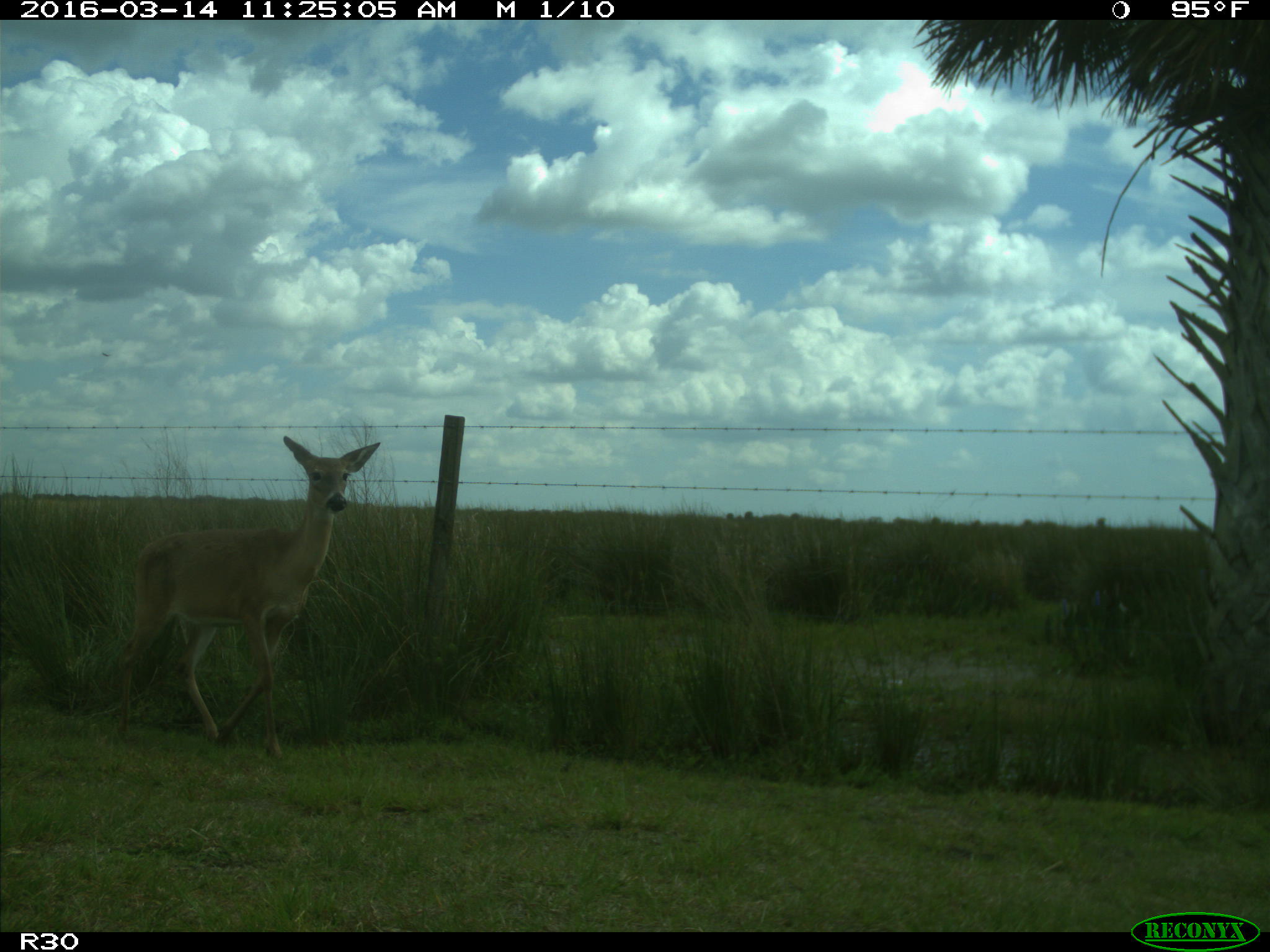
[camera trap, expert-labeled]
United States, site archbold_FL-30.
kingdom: Animalia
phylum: Chordata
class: Mammalia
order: Artiodactyla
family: Cervidae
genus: Odocoileus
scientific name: Odocoileus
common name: deer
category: unidentified deer